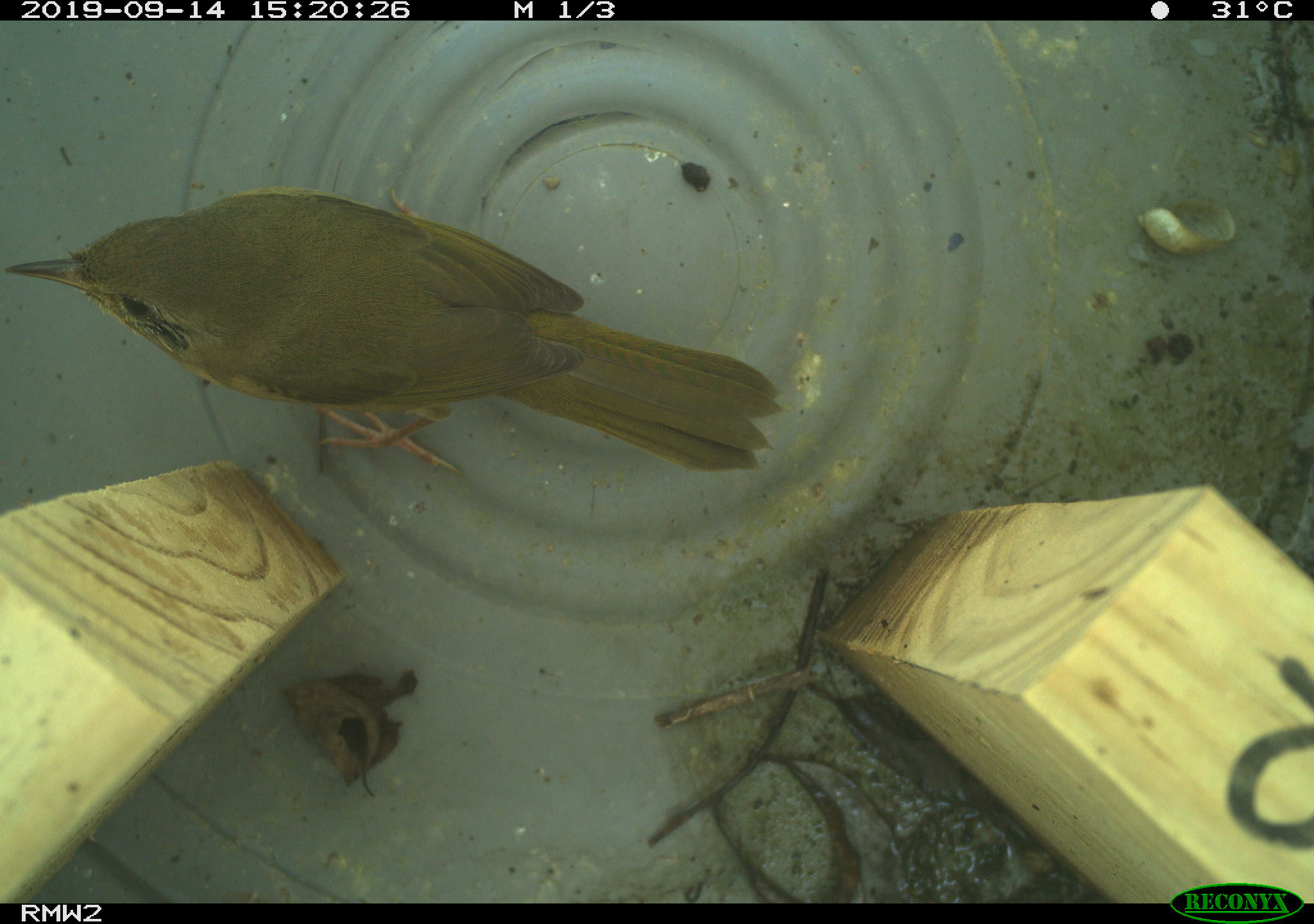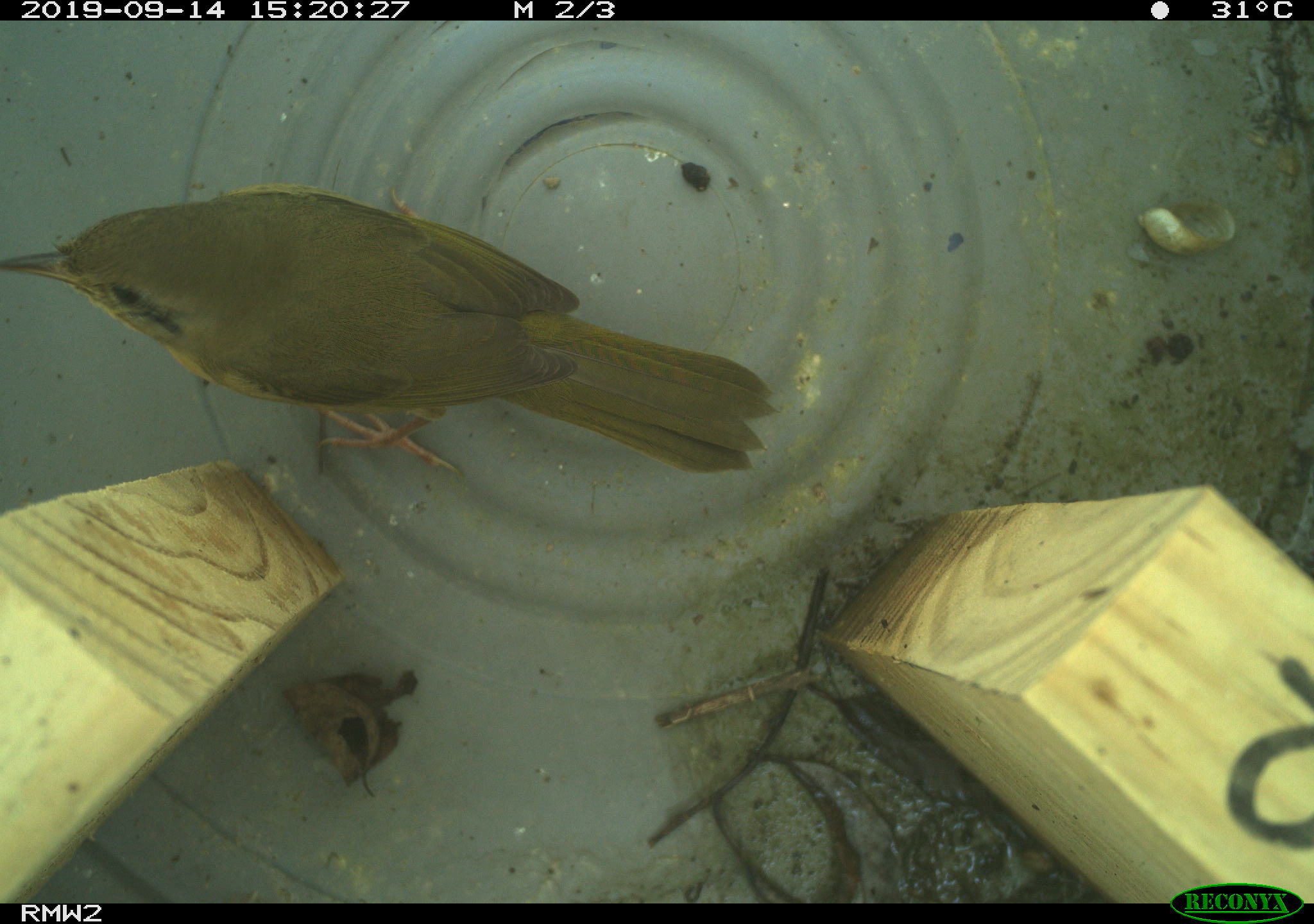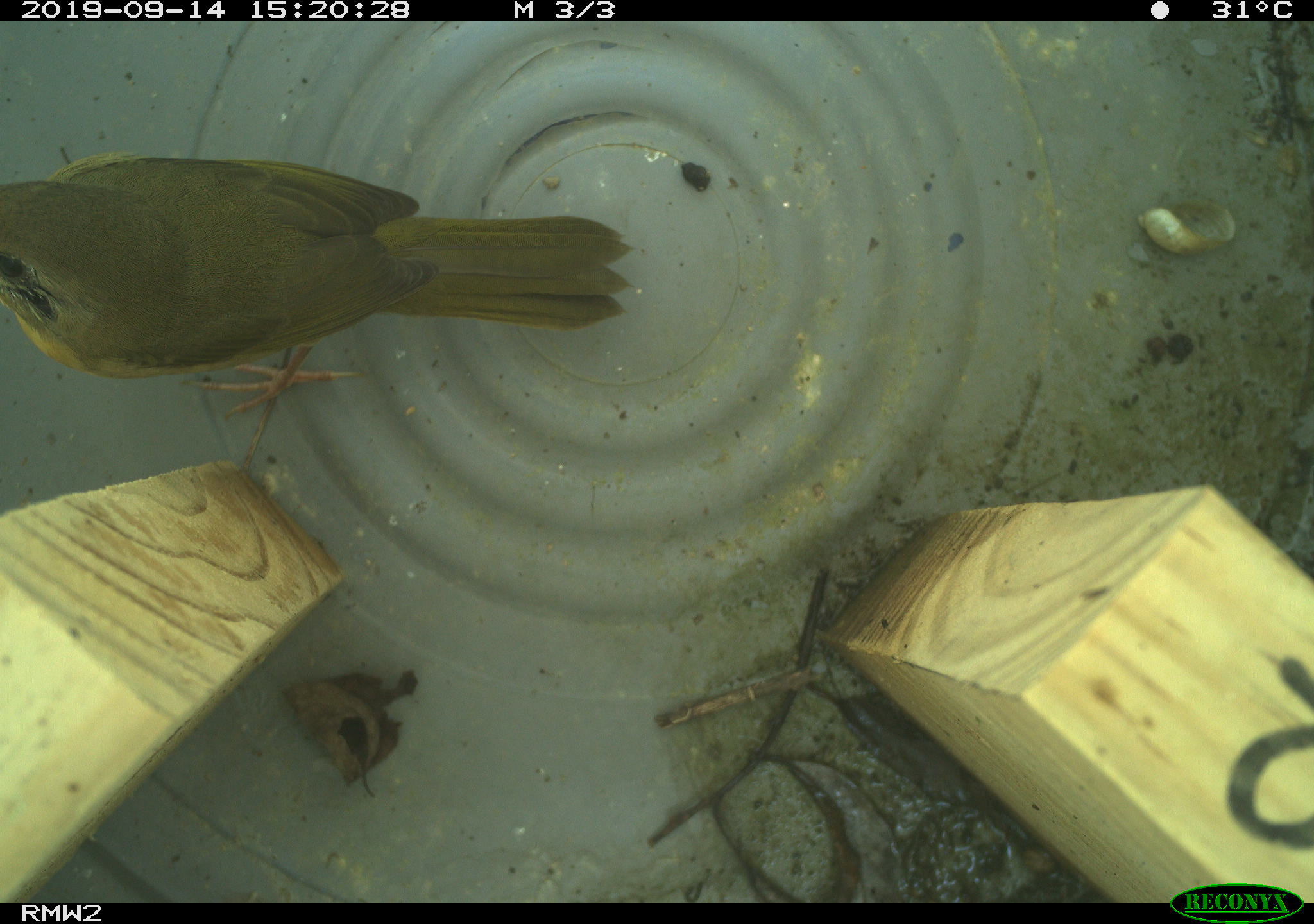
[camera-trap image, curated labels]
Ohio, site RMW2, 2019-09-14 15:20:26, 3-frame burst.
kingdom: Animalia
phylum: Chordata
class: Aves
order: Passeriformes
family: Parulidae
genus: Geothlypis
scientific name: Geothlypis trichas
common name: common yellowthroat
Common yellowthroat (Geothlypis trichas).